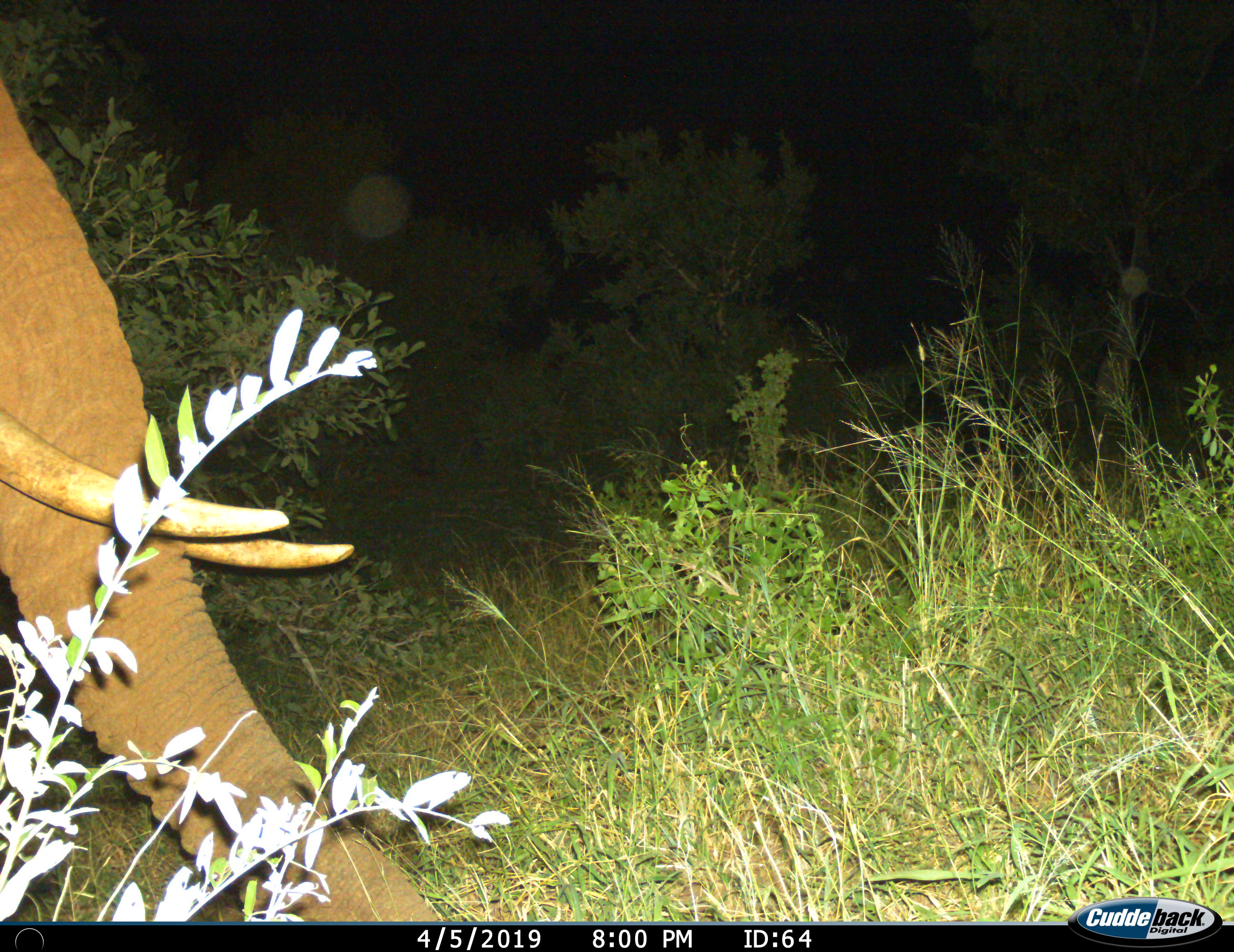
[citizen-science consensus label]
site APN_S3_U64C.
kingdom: Animalia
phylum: Chordata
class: Mammalia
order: Proboscidea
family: Elephantidae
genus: Loxodonta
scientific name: Loxodonta africana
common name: african bush elephant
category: elephant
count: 1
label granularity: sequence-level